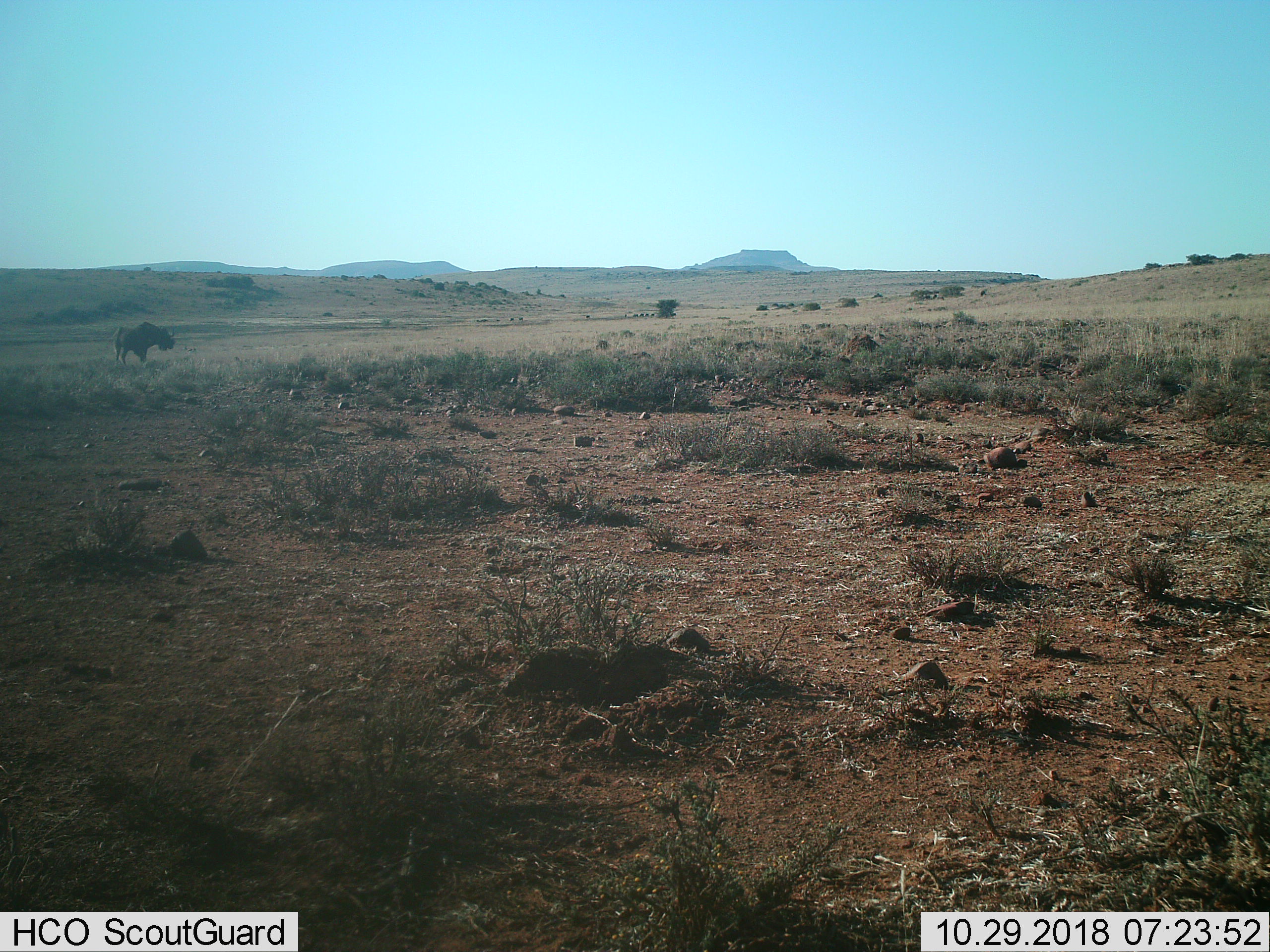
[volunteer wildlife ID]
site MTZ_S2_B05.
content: unidentified animal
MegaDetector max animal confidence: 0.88